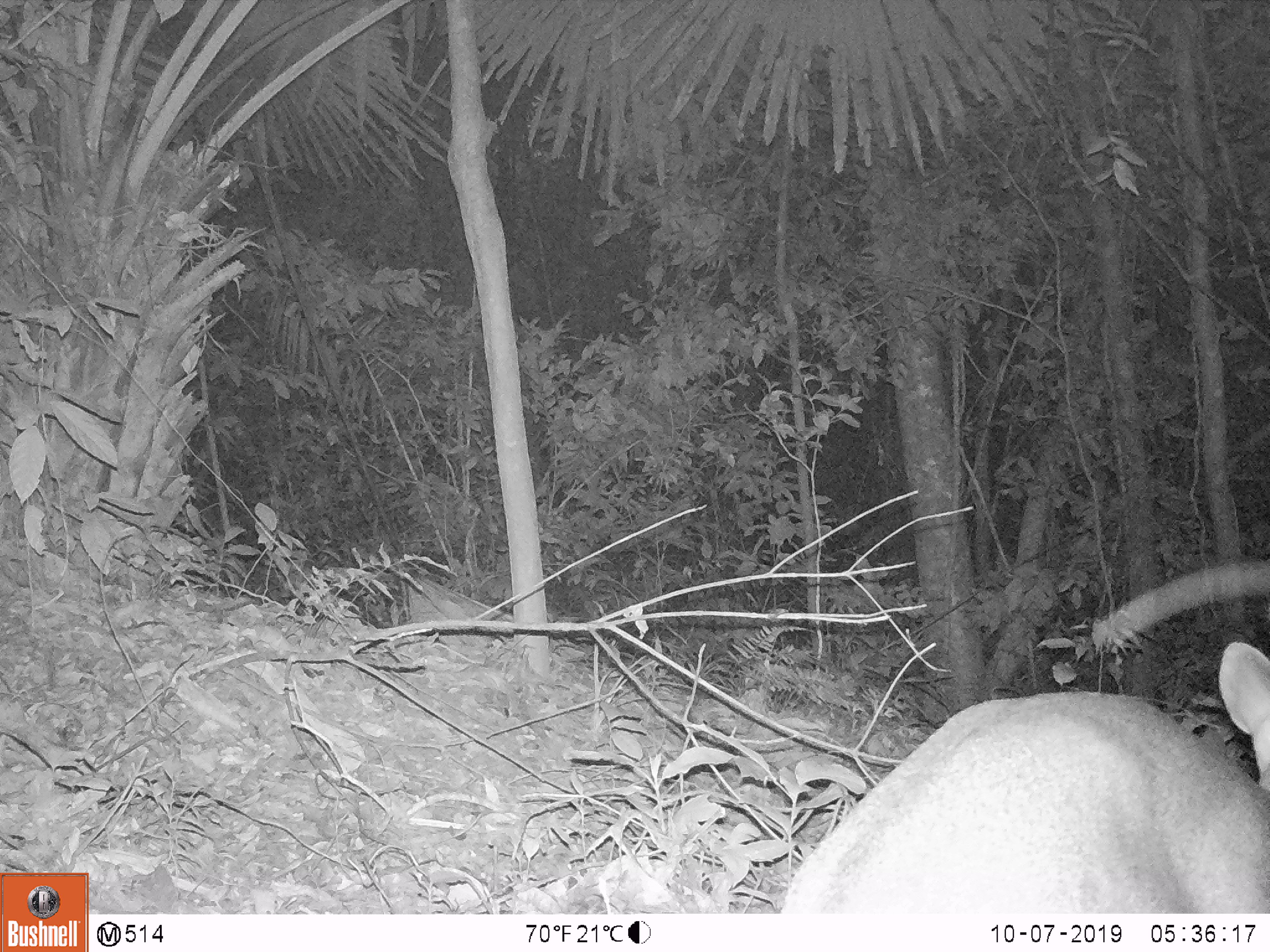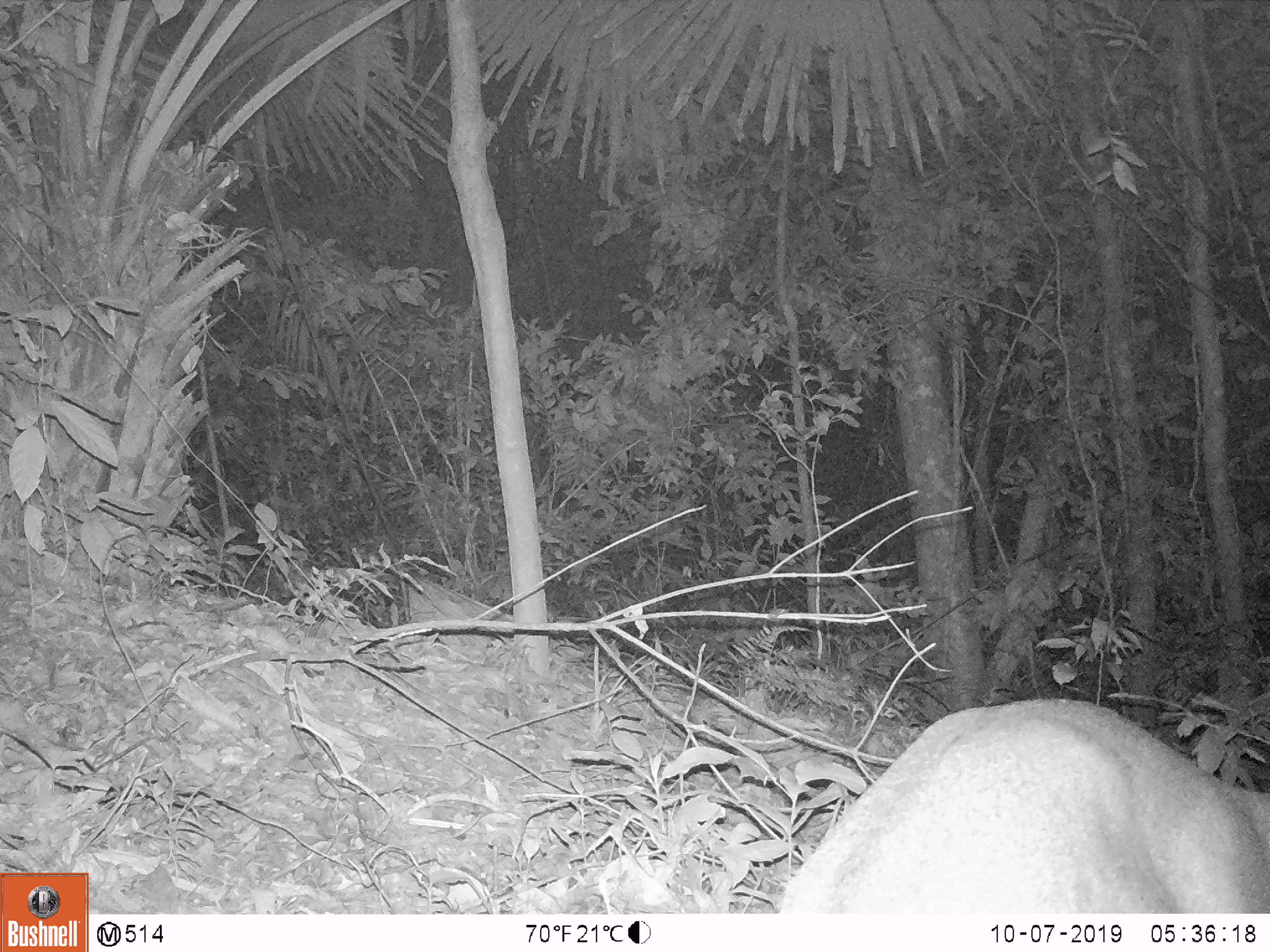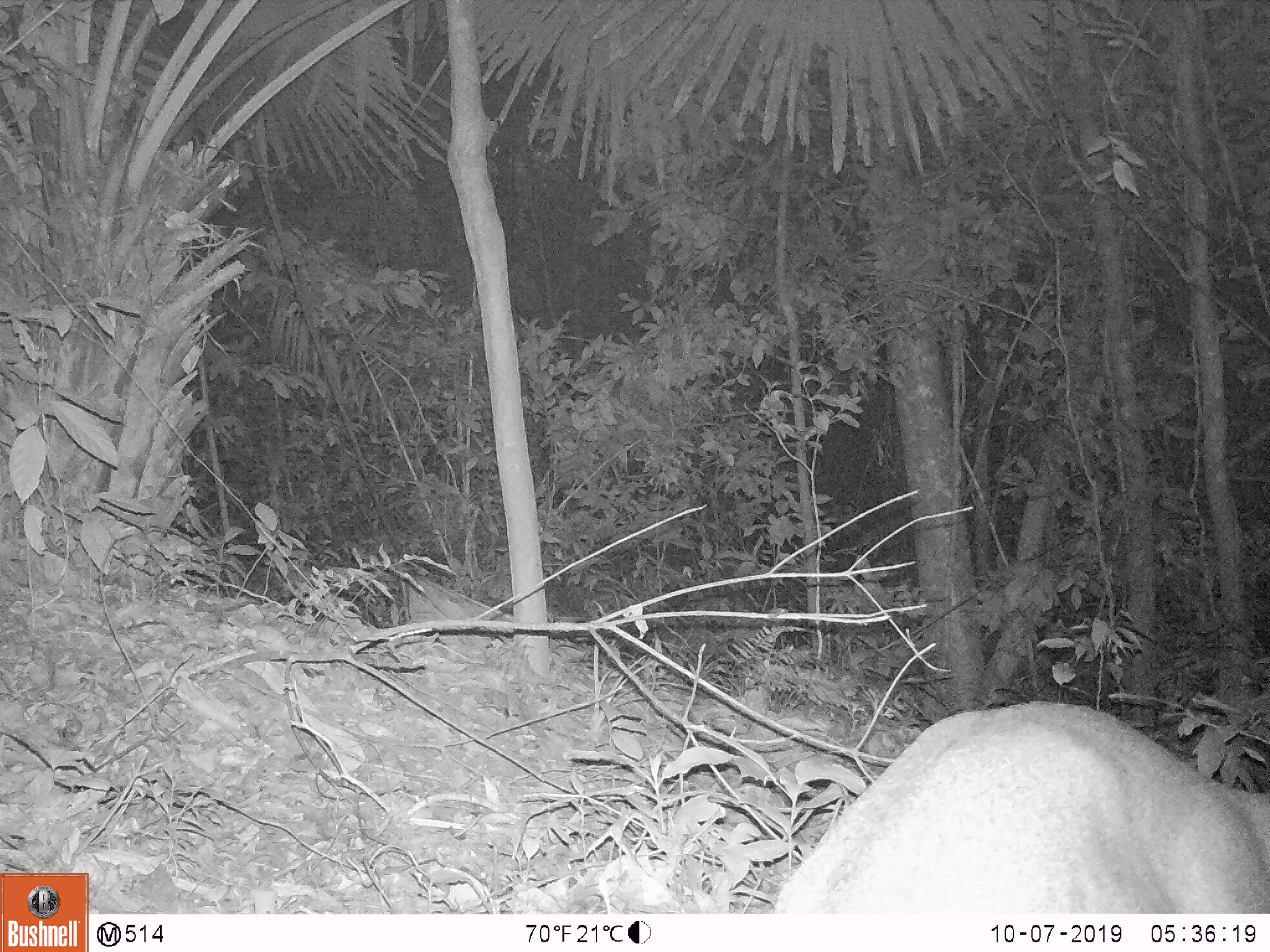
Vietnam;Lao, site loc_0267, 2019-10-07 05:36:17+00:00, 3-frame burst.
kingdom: Animalia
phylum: Chordata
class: Mammalia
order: Artiodactyla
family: Cervidae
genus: Muntiacus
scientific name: Muntiacus vuquangensis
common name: large-antlered muntjac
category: large antlered muntjac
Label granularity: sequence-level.